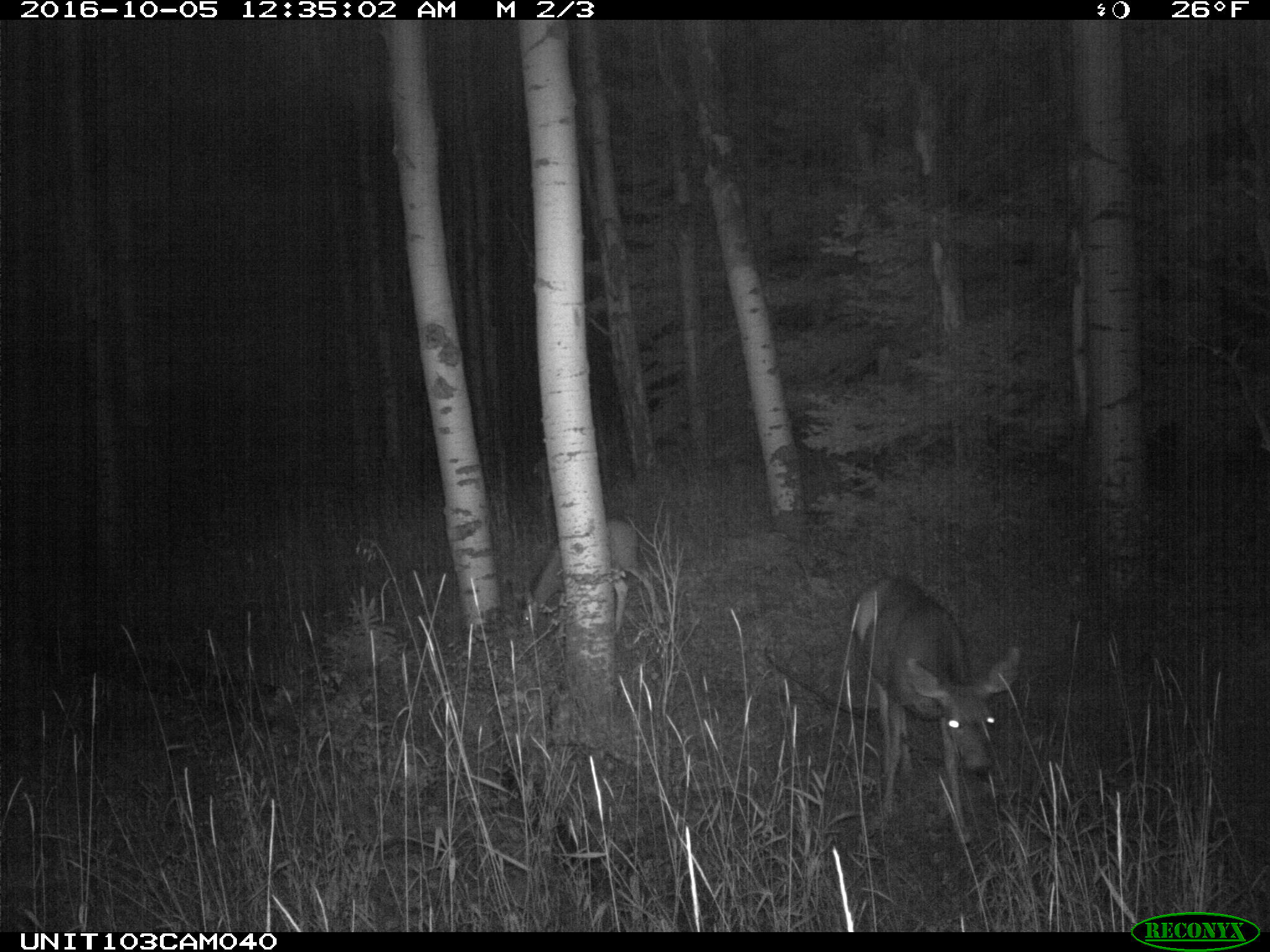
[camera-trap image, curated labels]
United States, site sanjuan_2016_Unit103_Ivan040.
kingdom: Animalia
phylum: Chordata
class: Mammalia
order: Artiodactyla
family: Cervidae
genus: Odocoileus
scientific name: Odocoileus hemionus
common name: mule deer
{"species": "Odocoileus hemionus (mule deer)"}